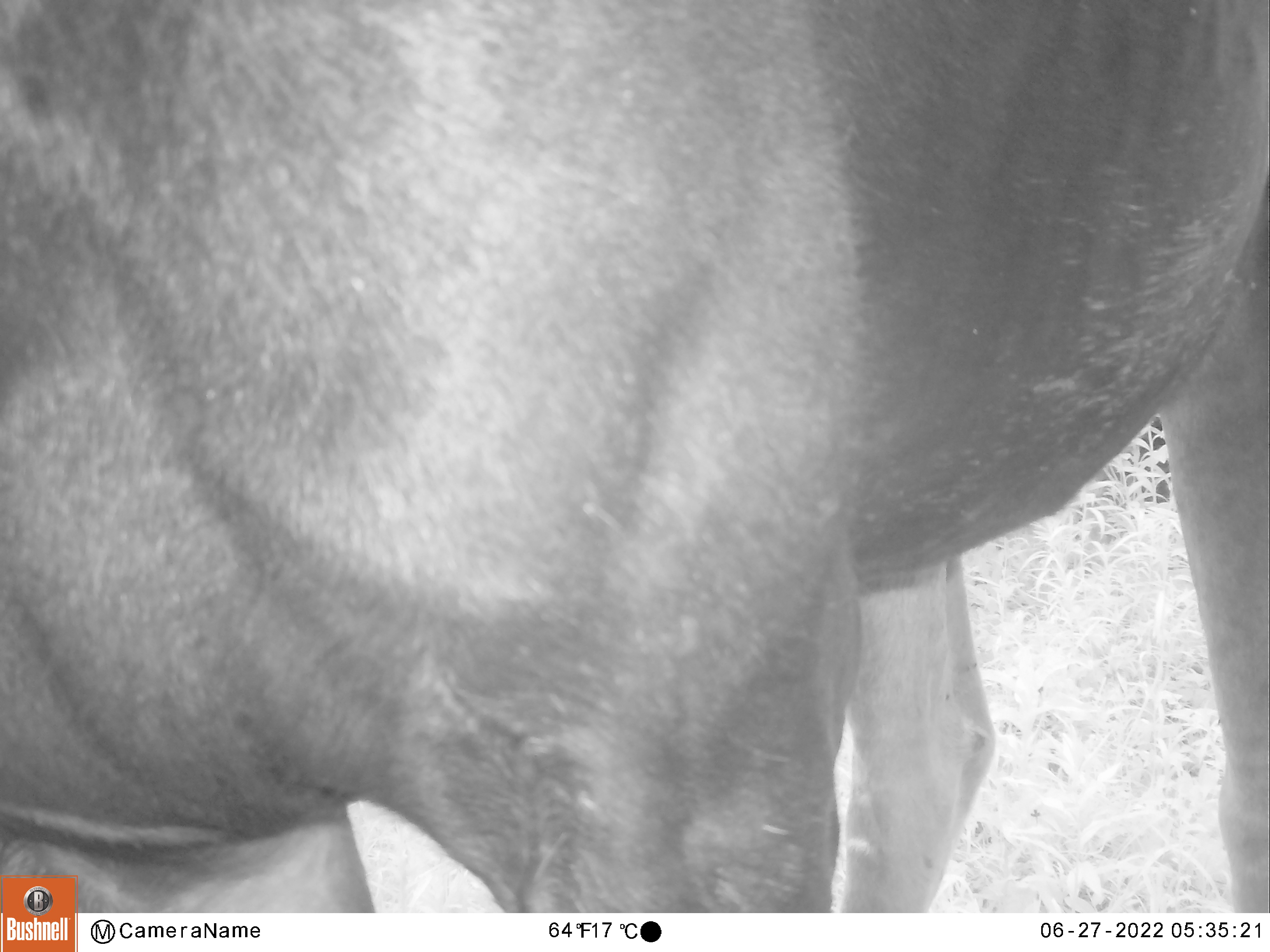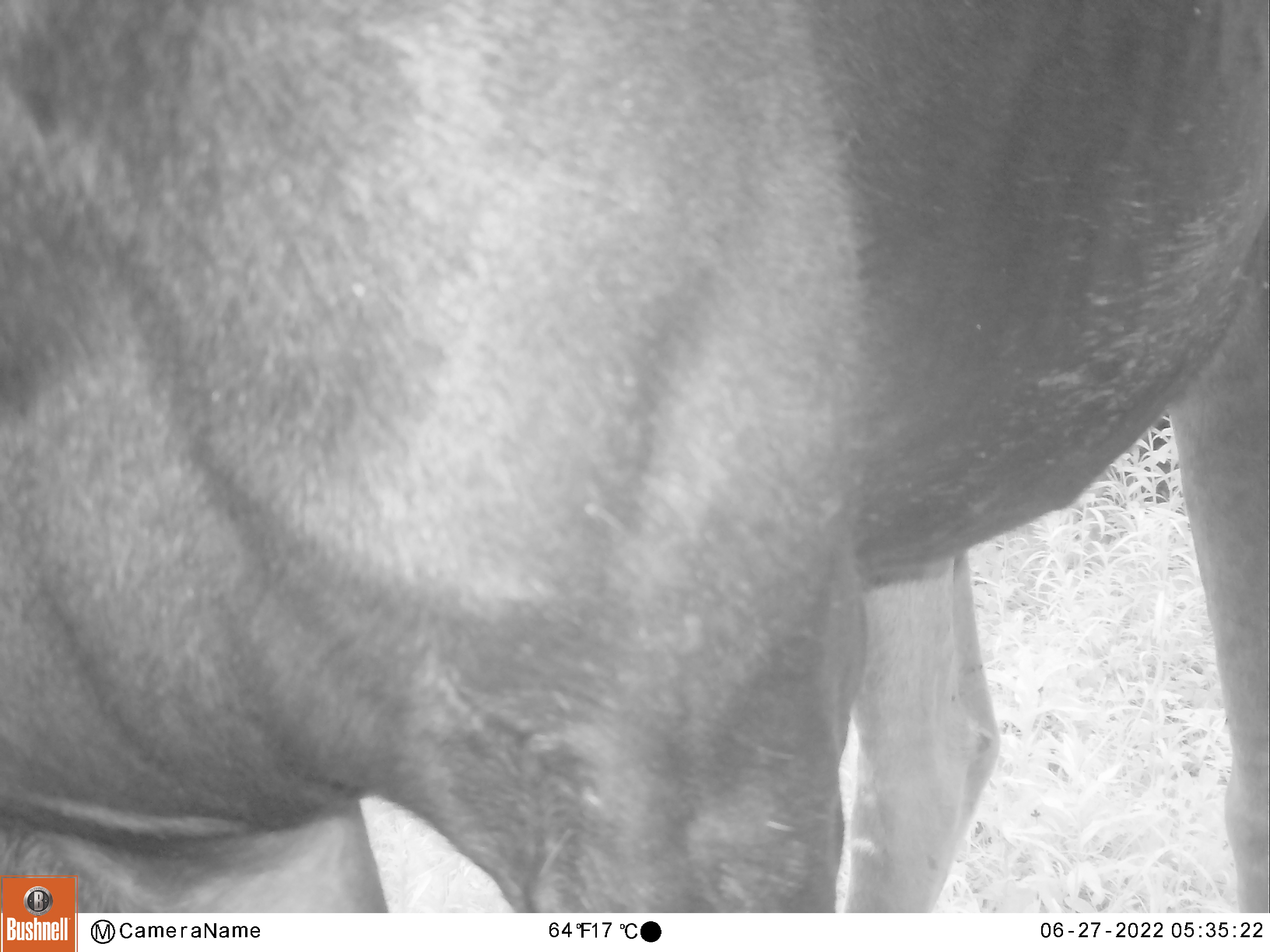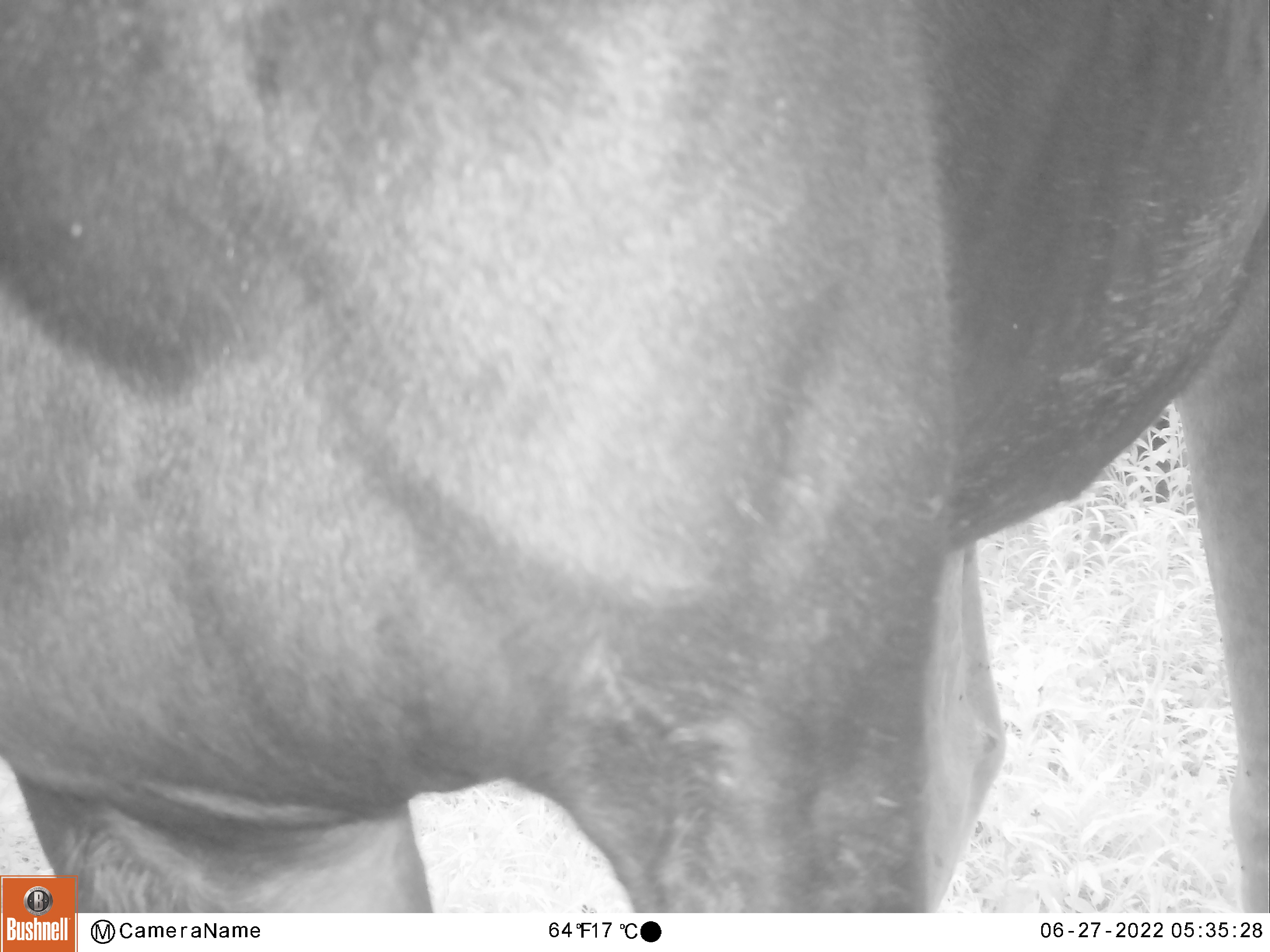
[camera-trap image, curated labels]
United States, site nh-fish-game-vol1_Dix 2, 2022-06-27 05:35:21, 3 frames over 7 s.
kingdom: Animalia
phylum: Chordata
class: Mammalia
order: Artiodactyla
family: Cervidae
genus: Alces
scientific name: Alces alces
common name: moose